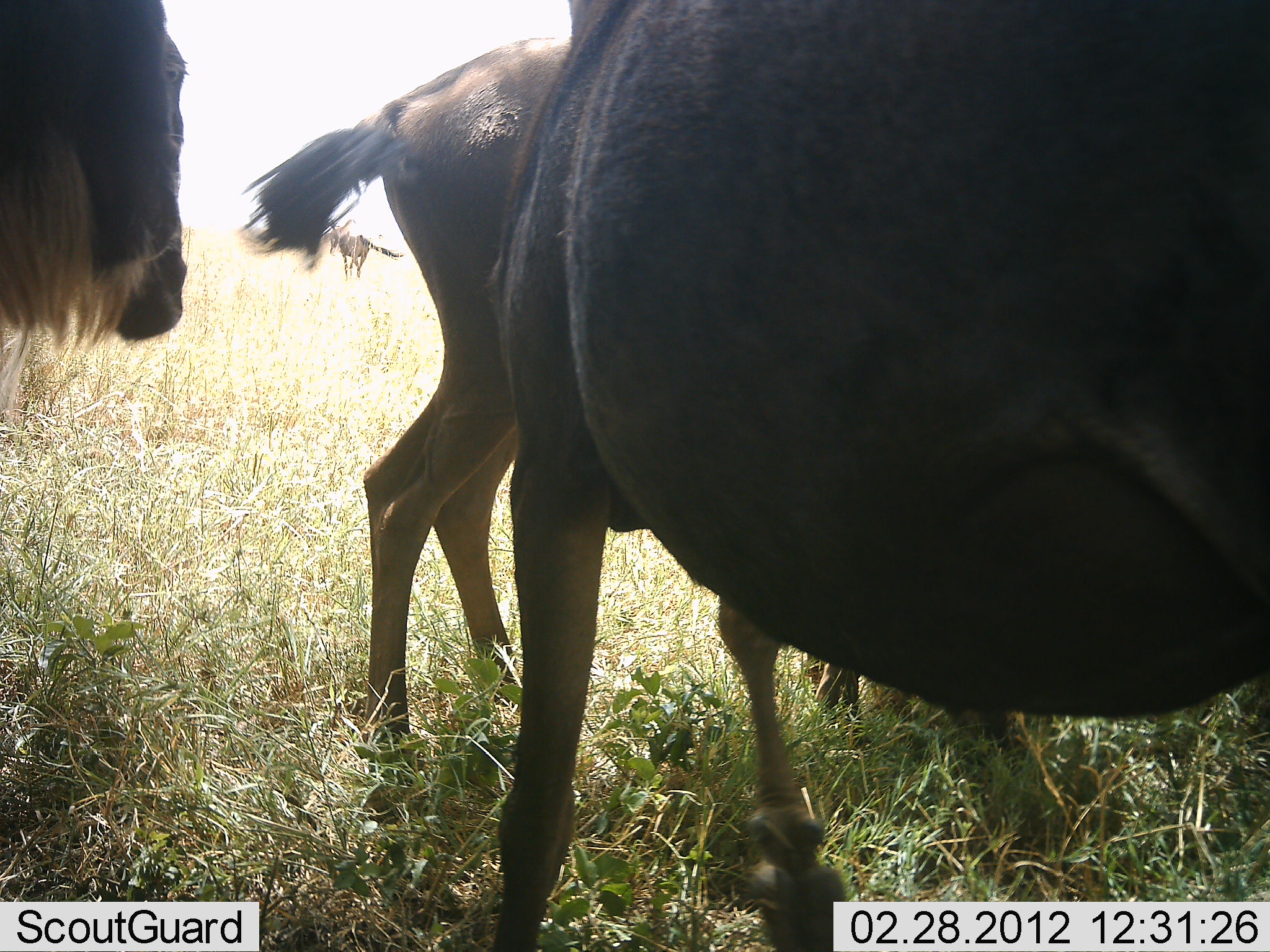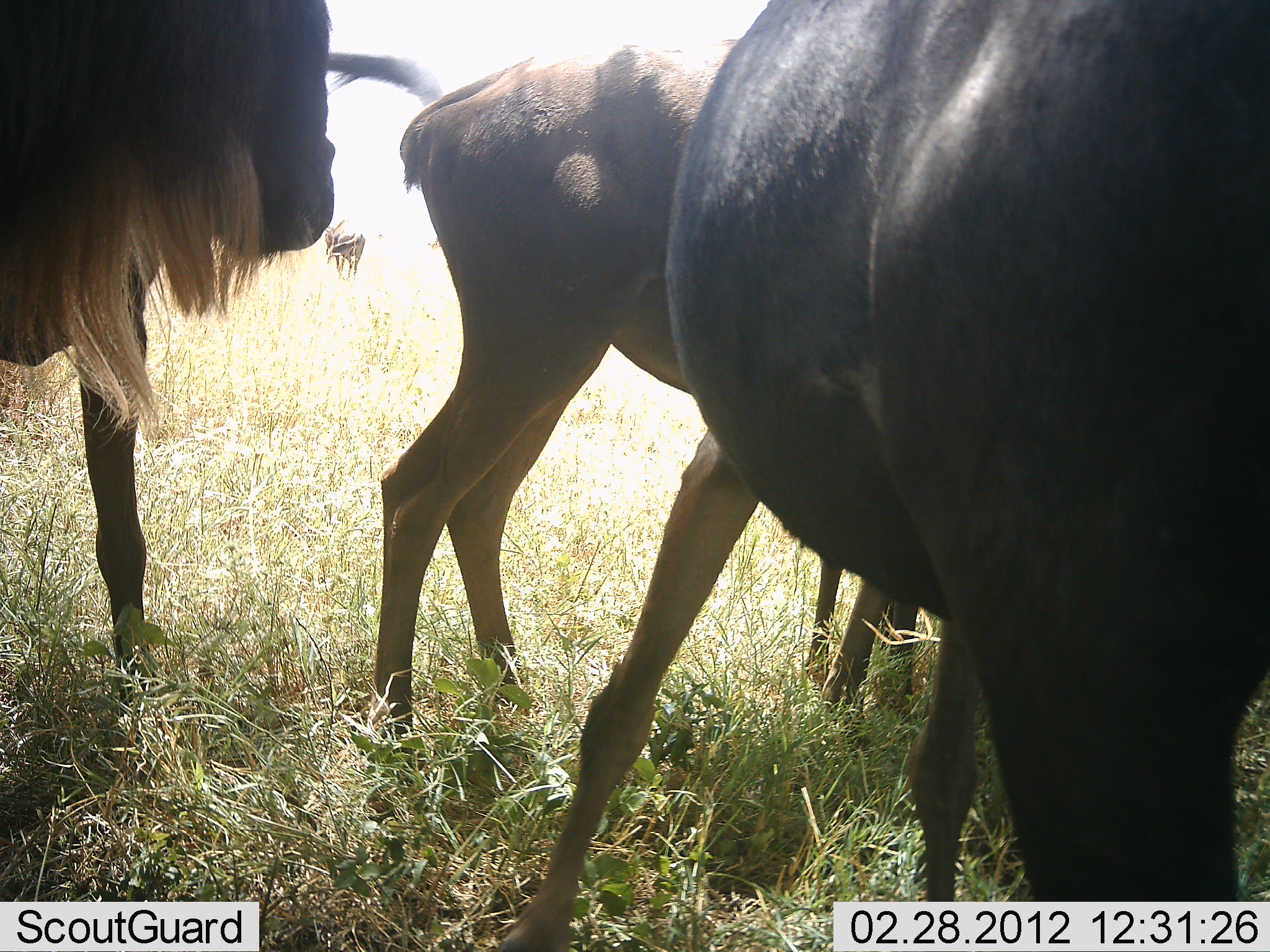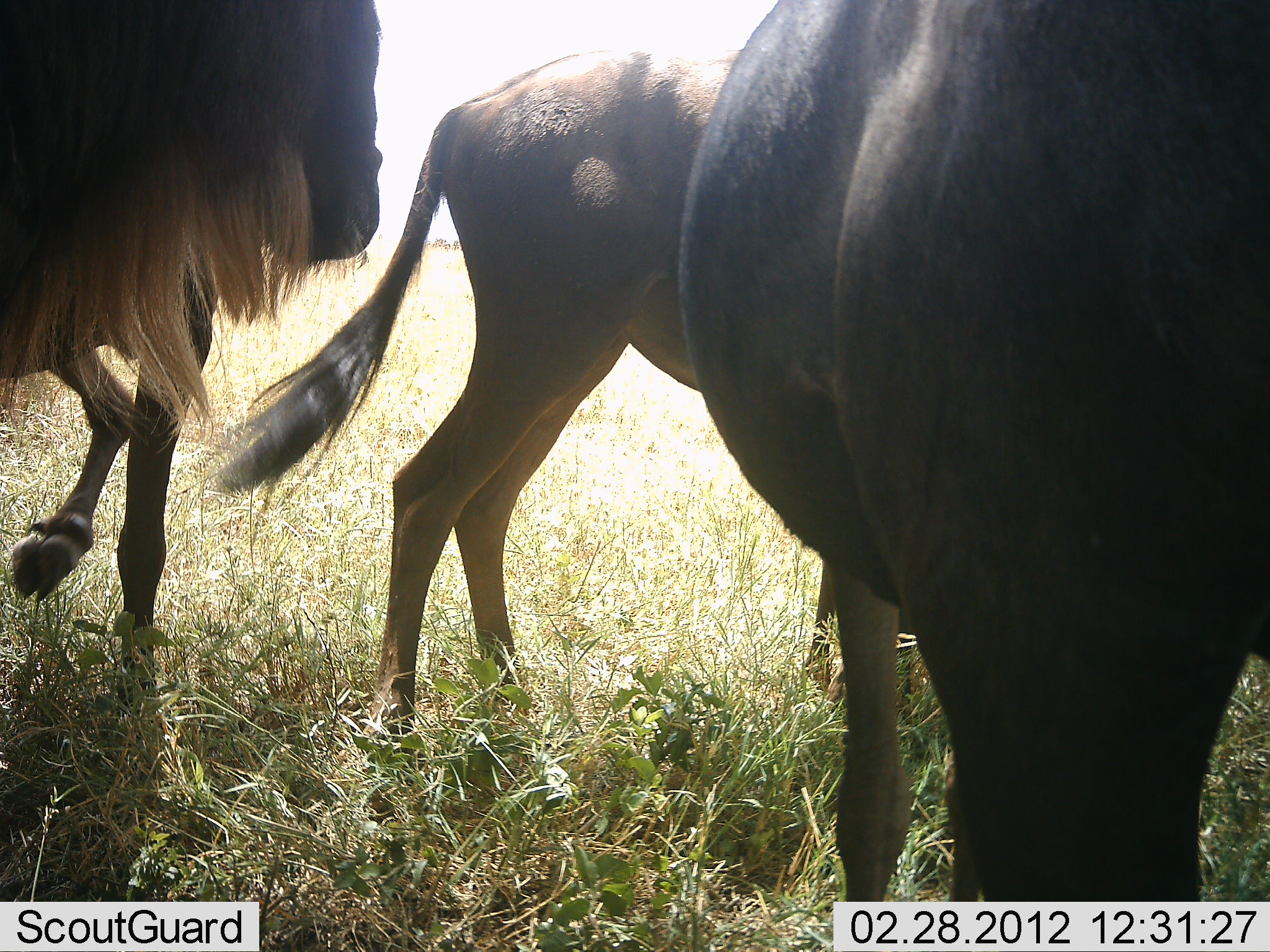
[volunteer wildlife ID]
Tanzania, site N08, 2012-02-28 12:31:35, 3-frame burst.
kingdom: Animalia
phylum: Chordata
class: Mammalia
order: Artiodactyla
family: Bovidae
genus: Connochaetes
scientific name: Connochaetes taurinus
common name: blue wildebeest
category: wildebeest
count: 4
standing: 73%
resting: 0%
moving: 23%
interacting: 4%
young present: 46%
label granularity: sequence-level